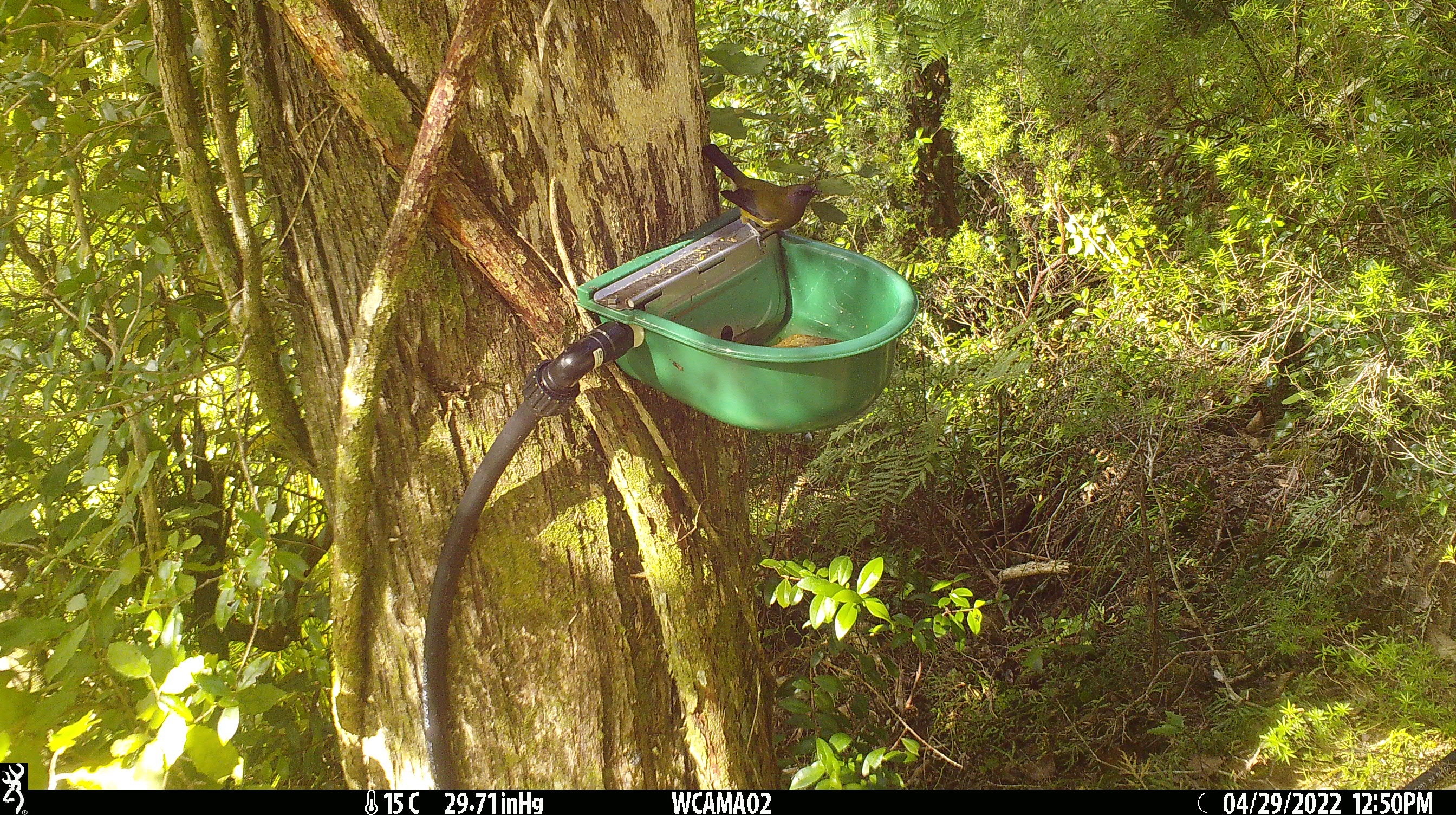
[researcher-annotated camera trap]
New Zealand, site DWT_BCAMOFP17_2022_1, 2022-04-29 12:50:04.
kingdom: Animalia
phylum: Chordata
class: Aves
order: Passeriformes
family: Meliphagidae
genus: Anthornis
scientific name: Anthornis melanura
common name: new zealand bellbird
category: bellbird